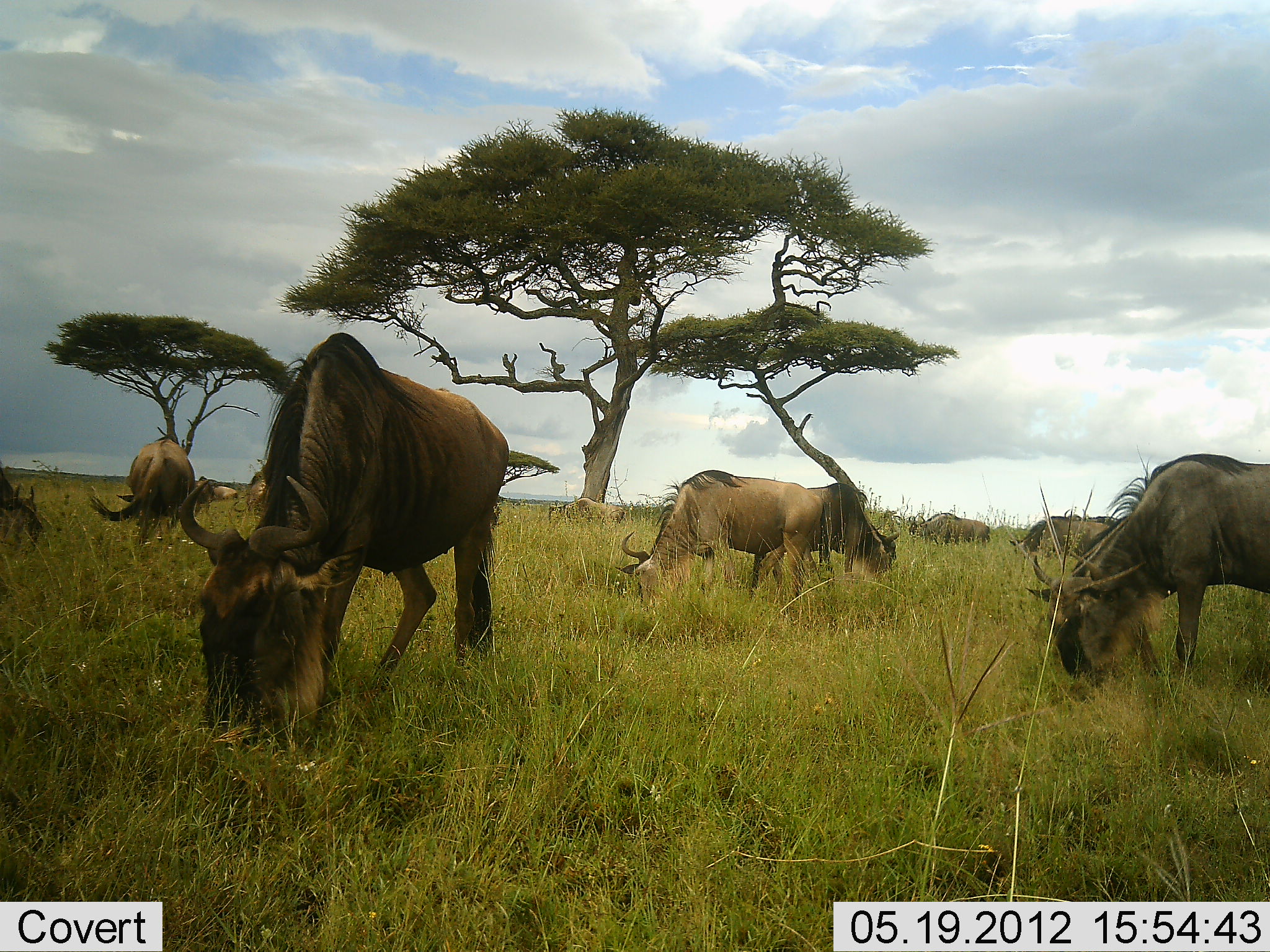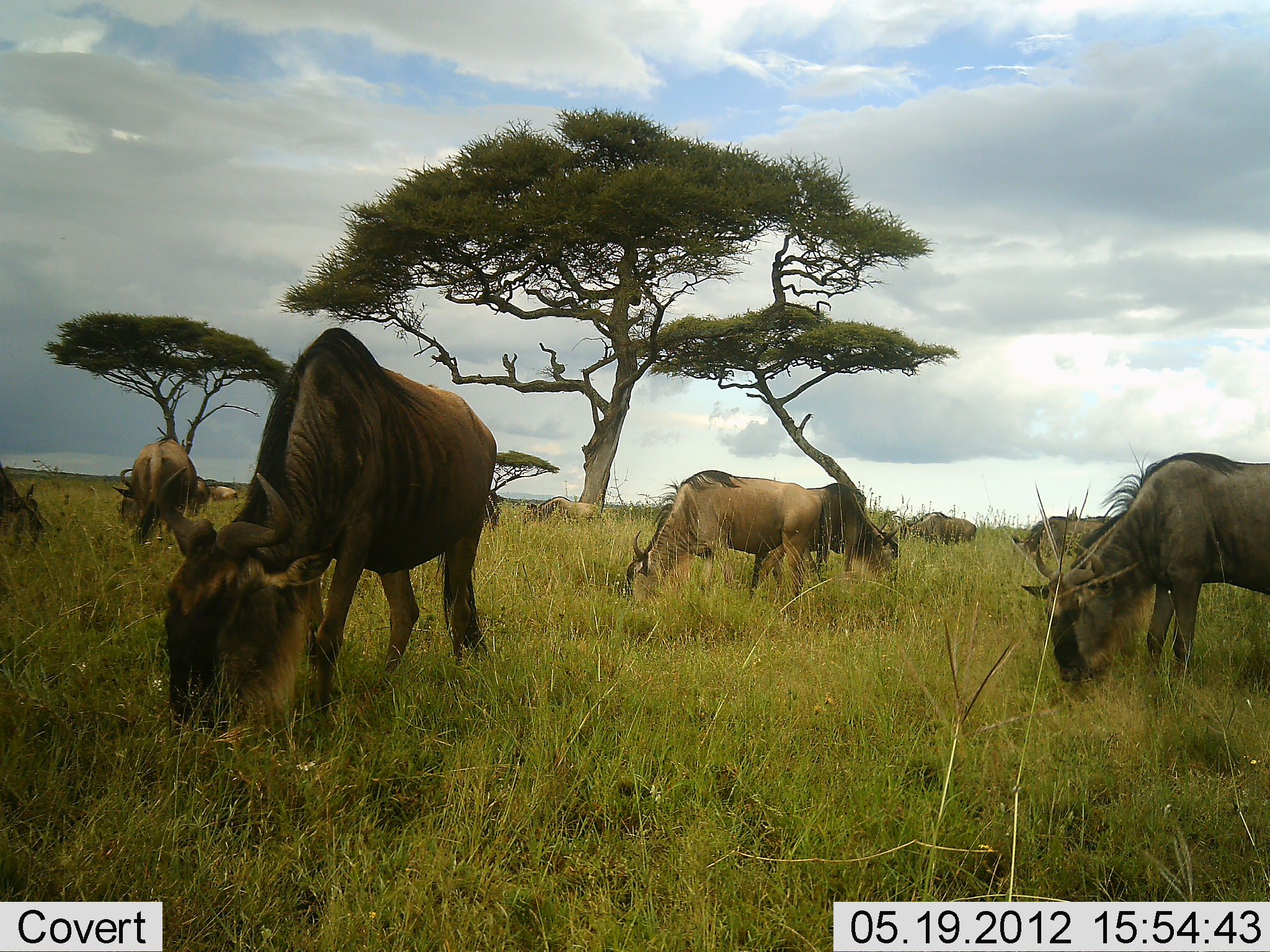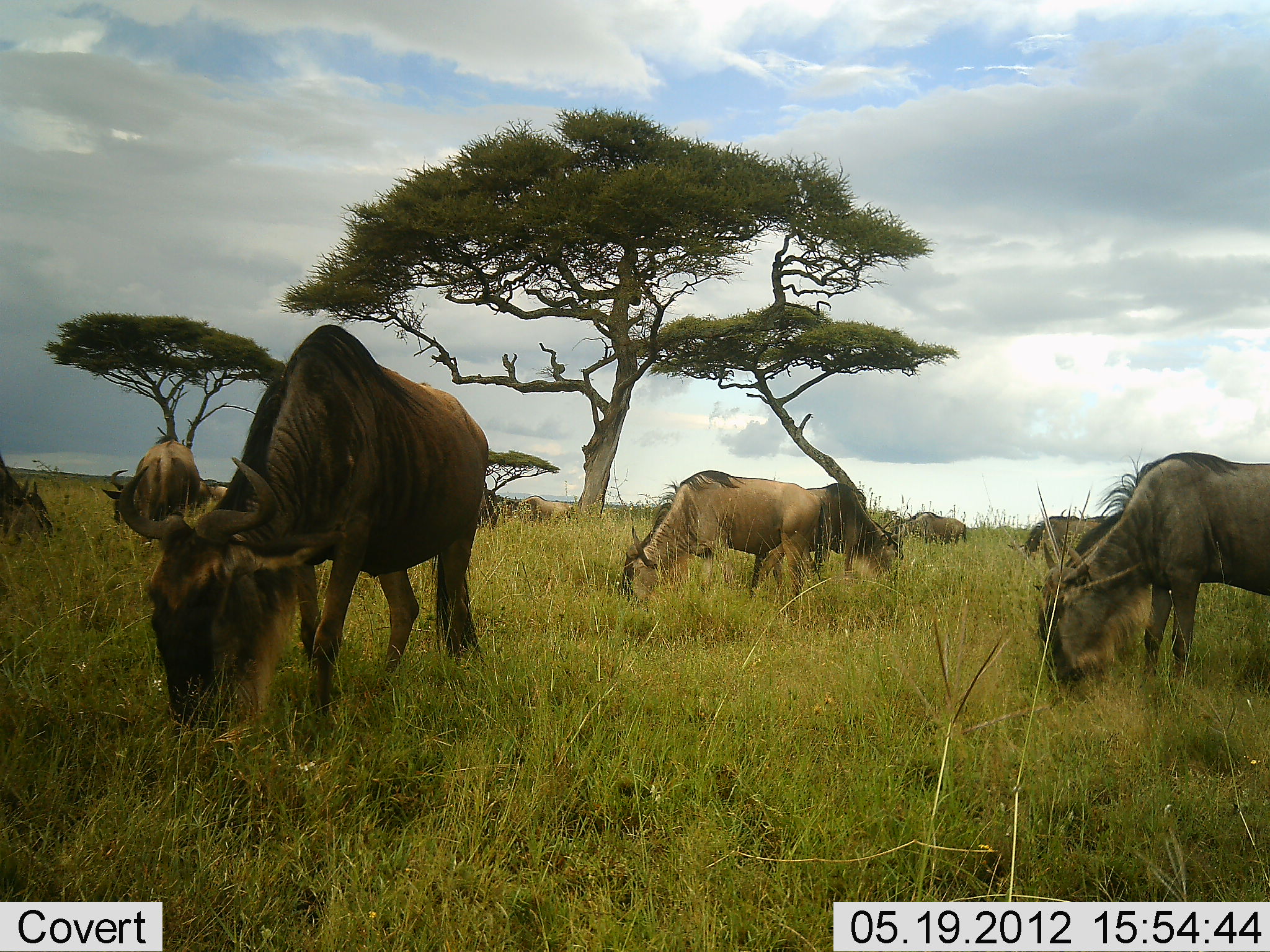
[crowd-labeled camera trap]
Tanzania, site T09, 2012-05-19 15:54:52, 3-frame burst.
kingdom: Animalia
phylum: Chordata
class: Mammalia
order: Artiodactyla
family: Bovidae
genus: Connochaetes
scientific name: Connochaetes taurinus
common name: blue wildebeest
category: wildebeest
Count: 9.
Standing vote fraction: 20%.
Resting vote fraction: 10%.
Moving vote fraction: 10%.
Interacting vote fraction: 10%.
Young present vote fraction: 0%.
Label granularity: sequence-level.